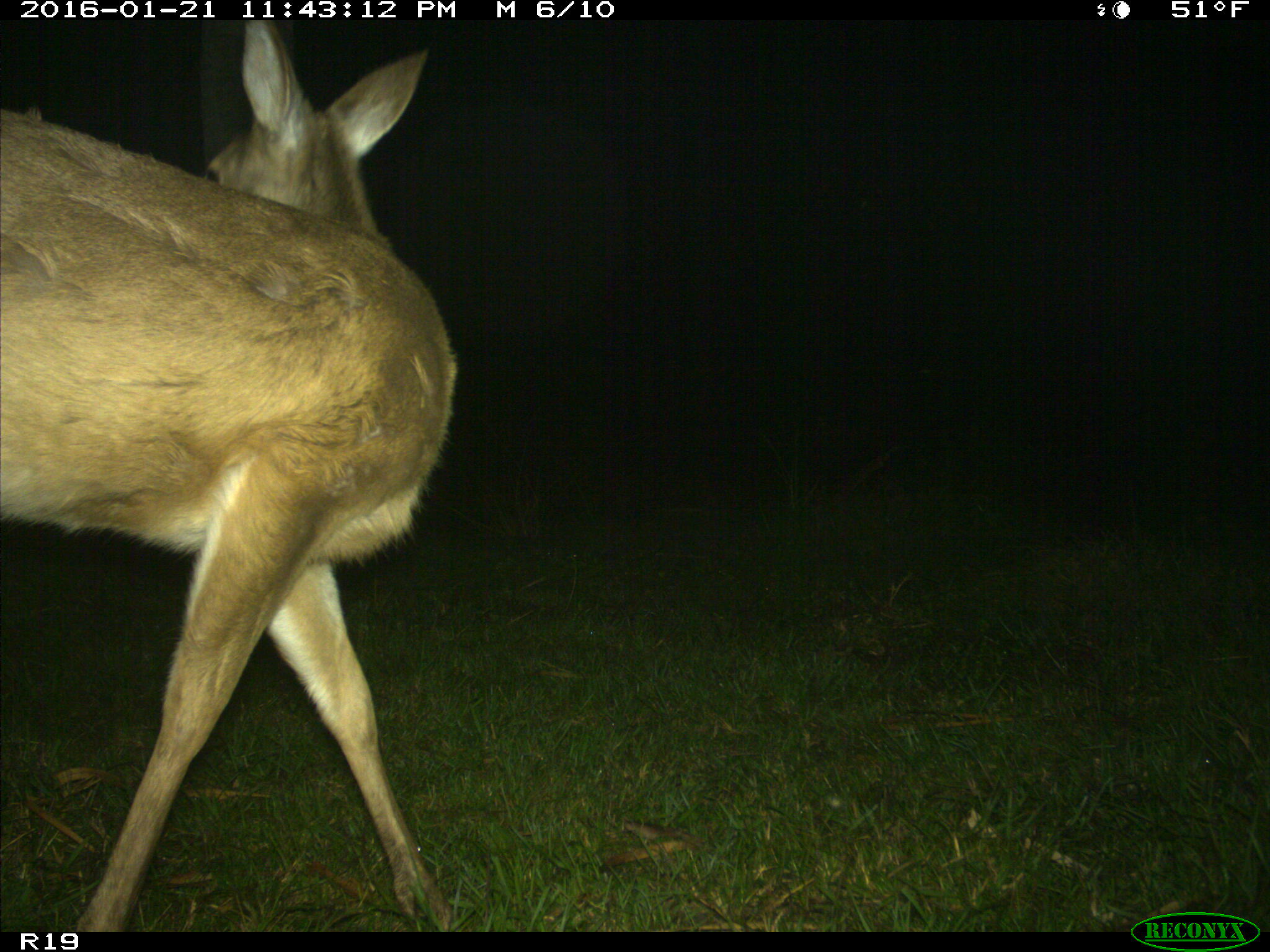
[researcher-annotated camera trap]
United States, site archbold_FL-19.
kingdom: Animalia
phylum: Chordata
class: Mammalia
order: Artiodactyla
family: Cervidae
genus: Odocoileus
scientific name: Odocoileus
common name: deer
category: unidentified deer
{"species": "unidentified deer (deer) (Odocoileus)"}